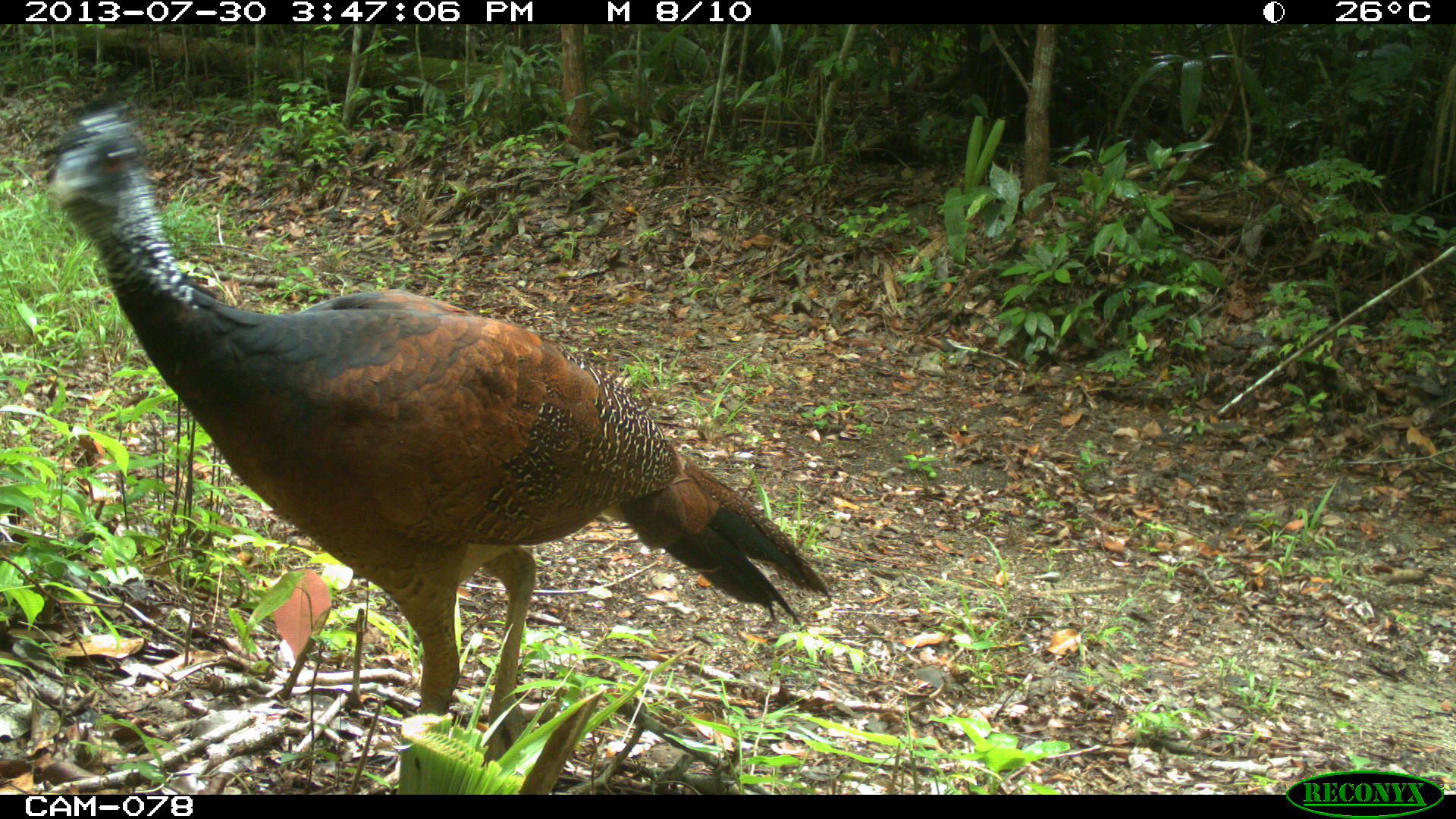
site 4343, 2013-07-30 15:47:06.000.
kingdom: Animalia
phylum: Chordata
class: Aves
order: Galliformes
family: Cracidae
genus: Crax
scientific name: Crax rubra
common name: great curassow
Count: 2.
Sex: female.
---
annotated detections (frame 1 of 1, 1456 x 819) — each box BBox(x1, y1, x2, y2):
crax rubra: BBox(39, 109, 830, 765)